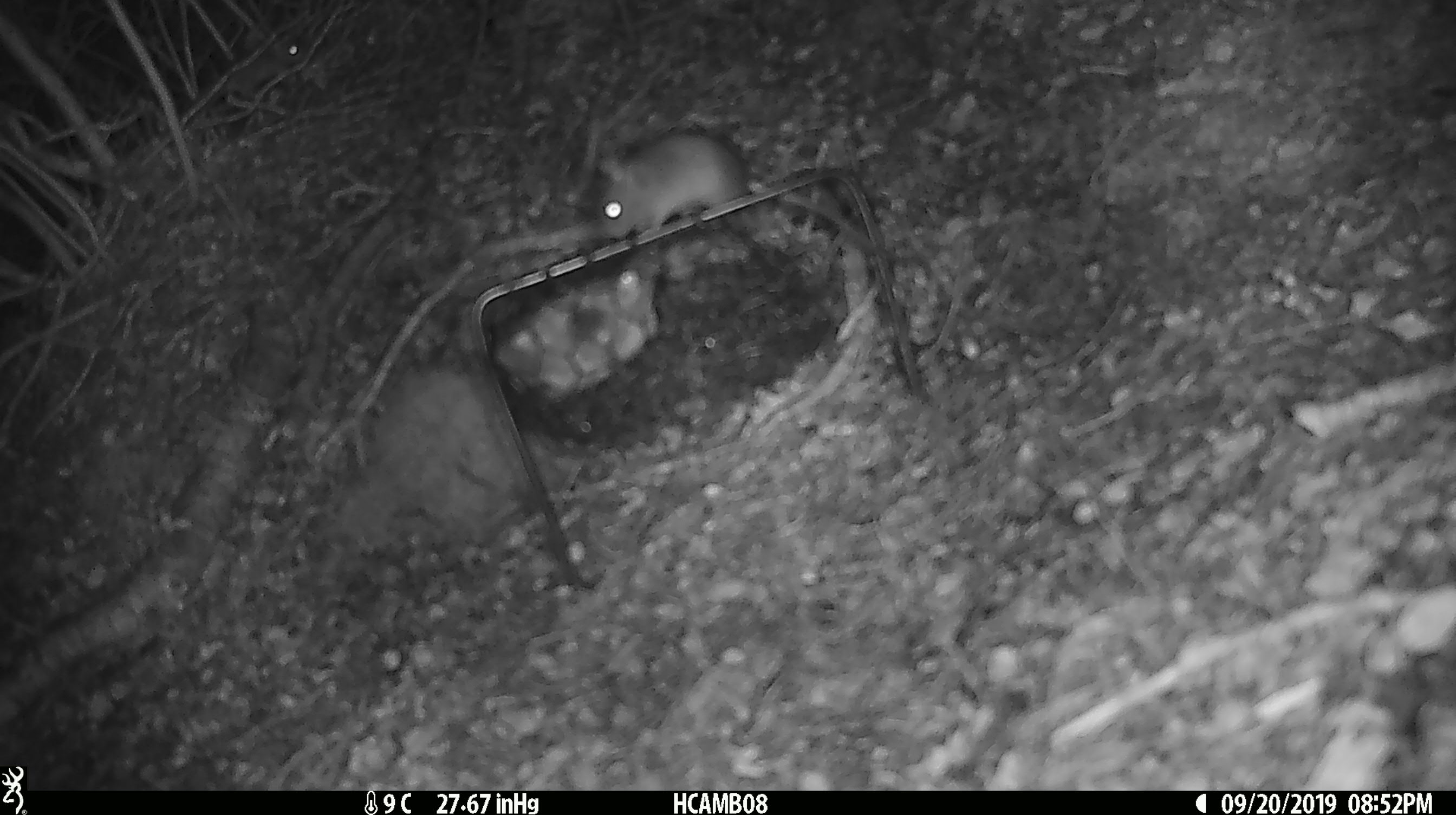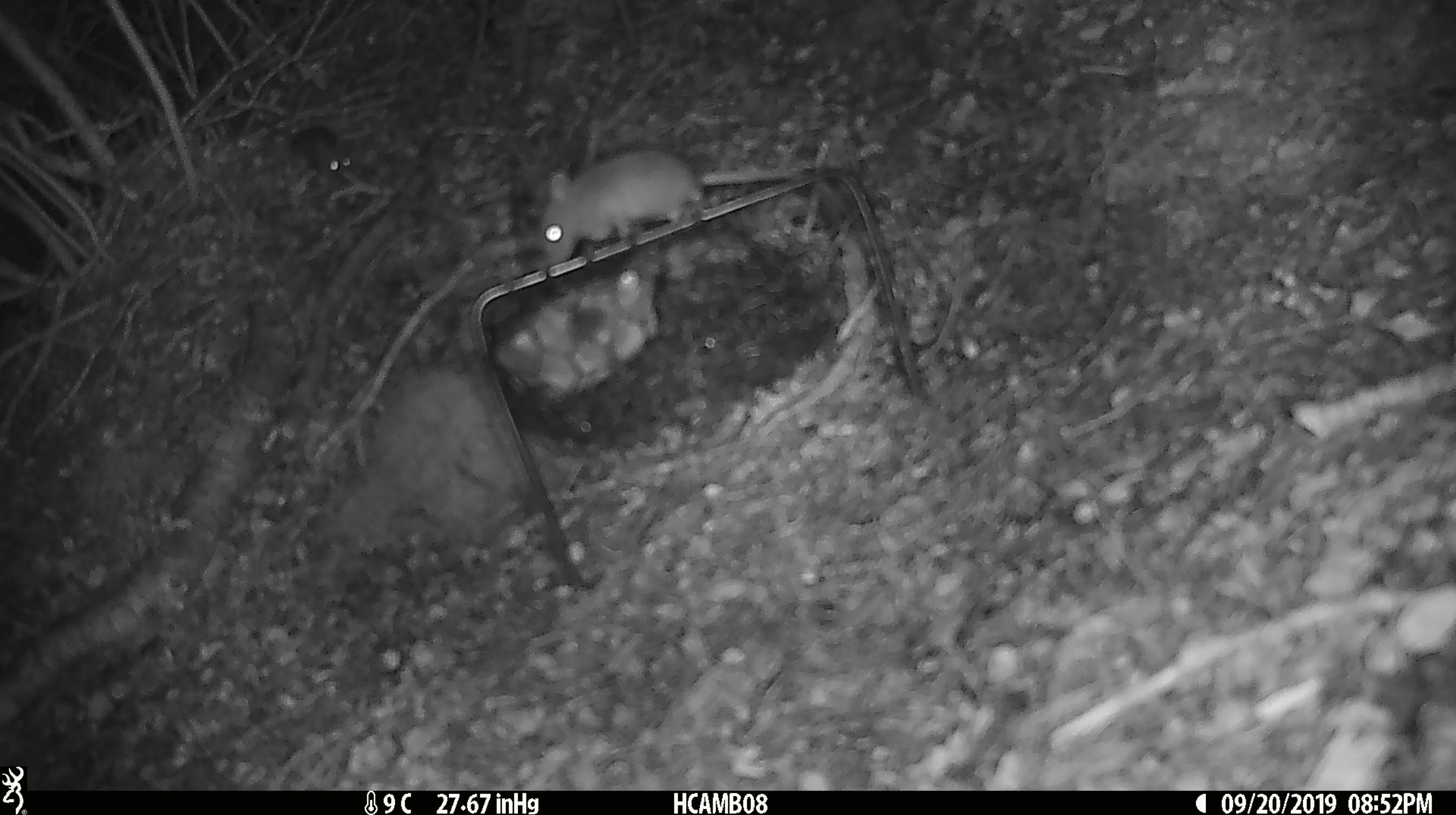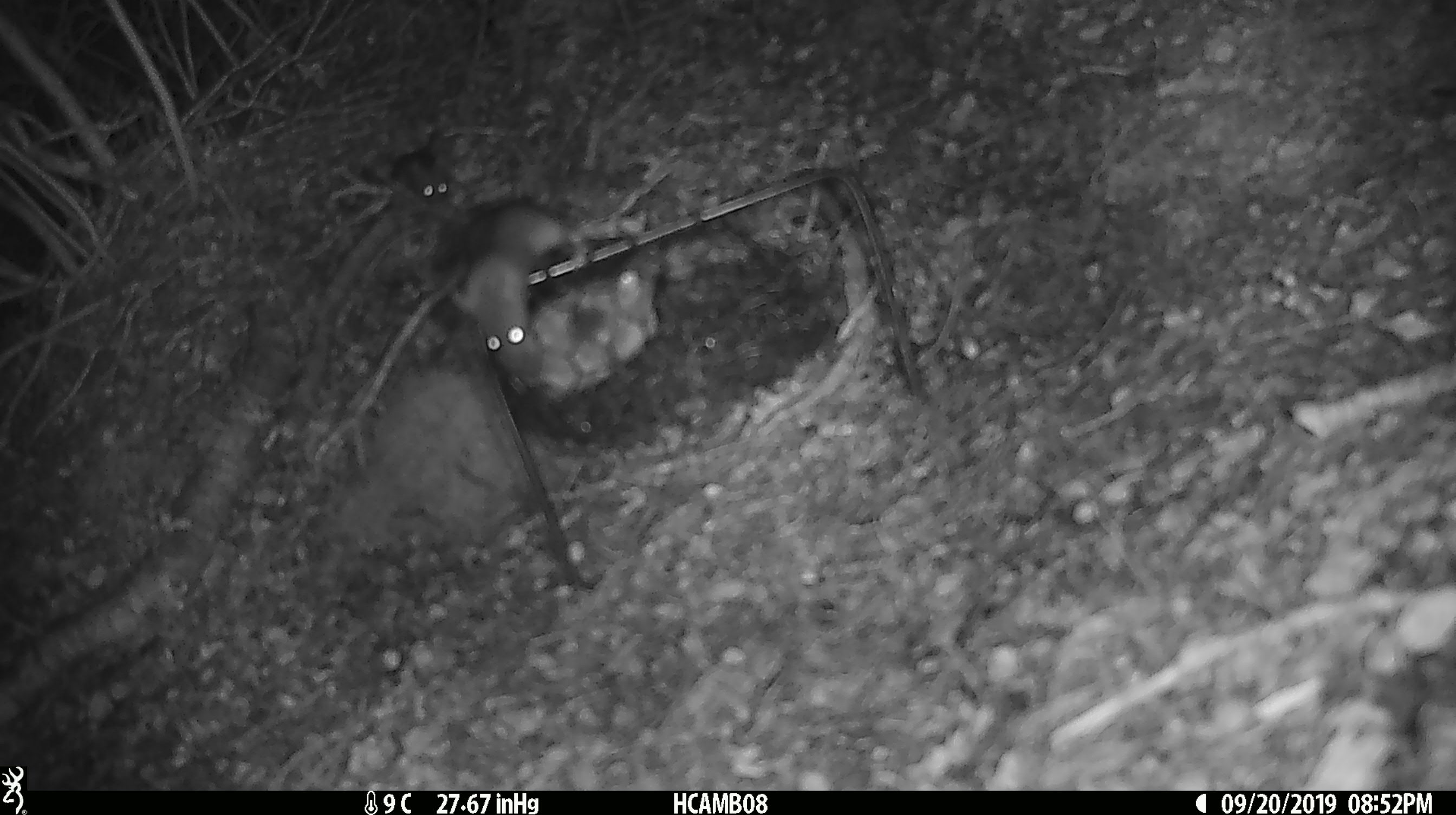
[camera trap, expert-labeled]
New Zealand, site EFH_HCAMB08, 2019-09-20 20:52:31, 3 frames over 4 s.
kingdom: Animalia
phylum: Chordata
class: Mammalia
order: Rodentia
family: Muridae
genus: Mus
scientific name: Mus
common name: mouse